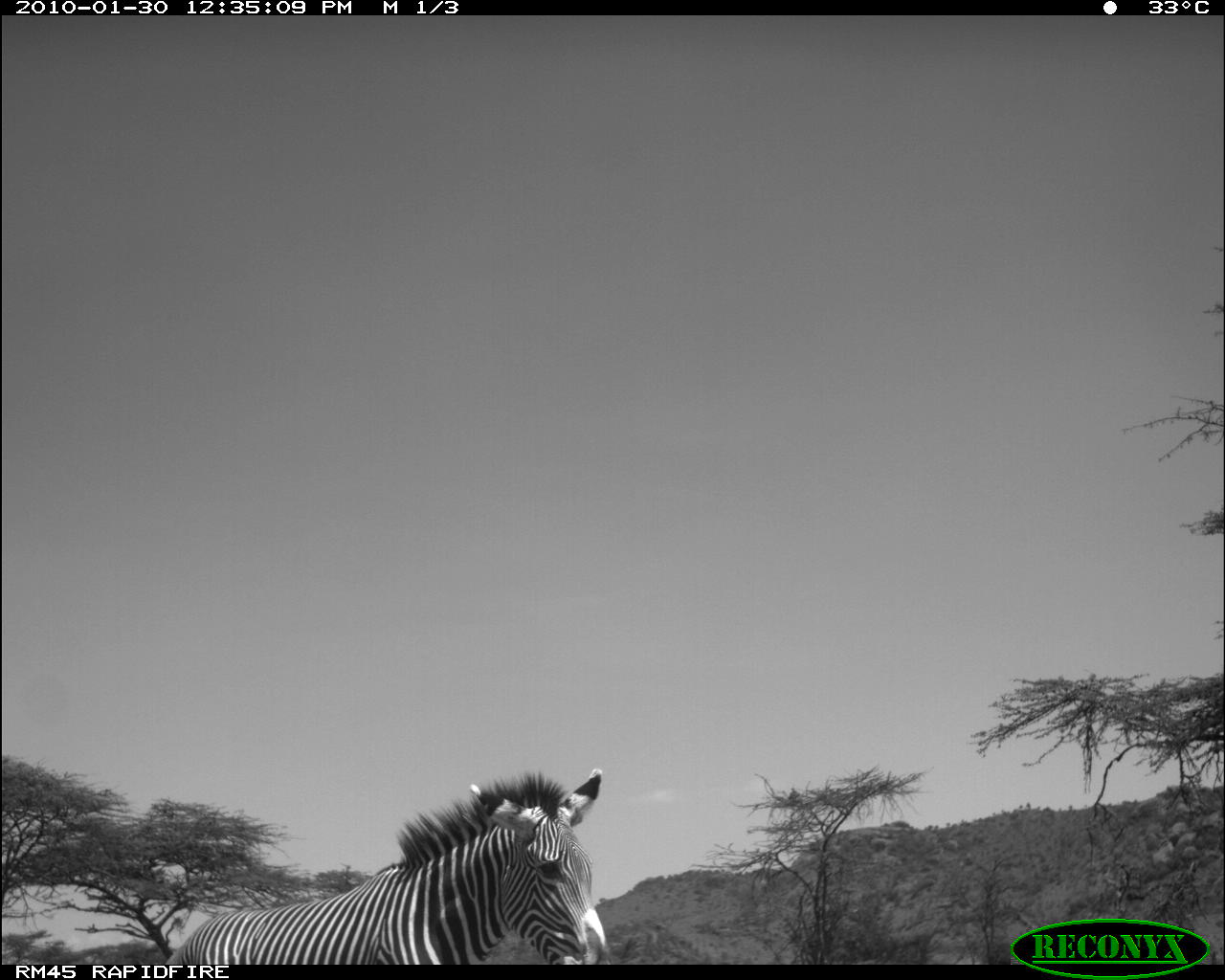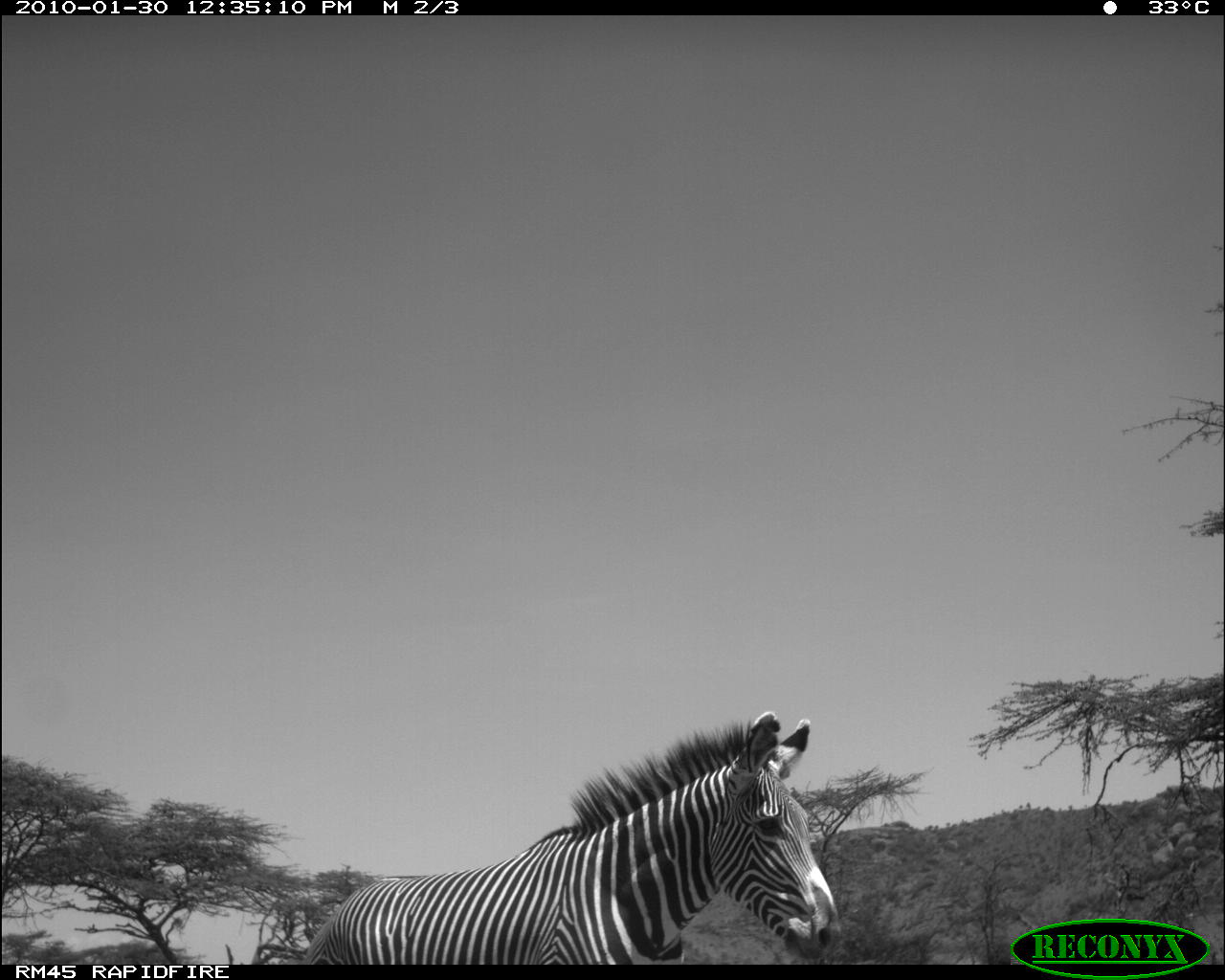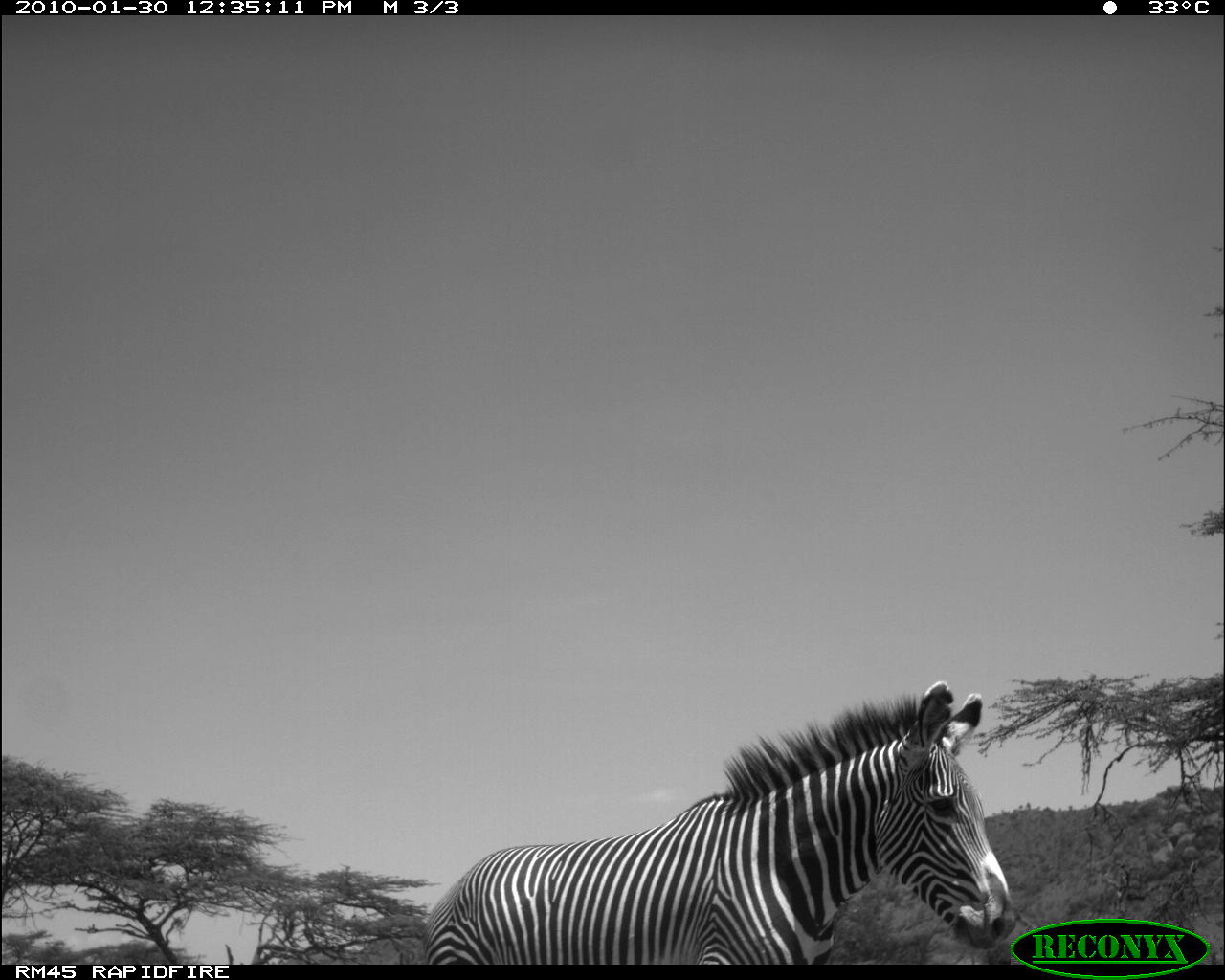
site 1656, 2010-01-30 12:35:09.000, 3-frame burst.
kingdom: Animalia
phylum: Chordata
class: Mammalia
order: Perissodactyla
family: Equidae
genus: Equus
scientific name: Equus grevyi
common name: grévy's zebra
Equus grevyi (grévy's zebra), count 1.